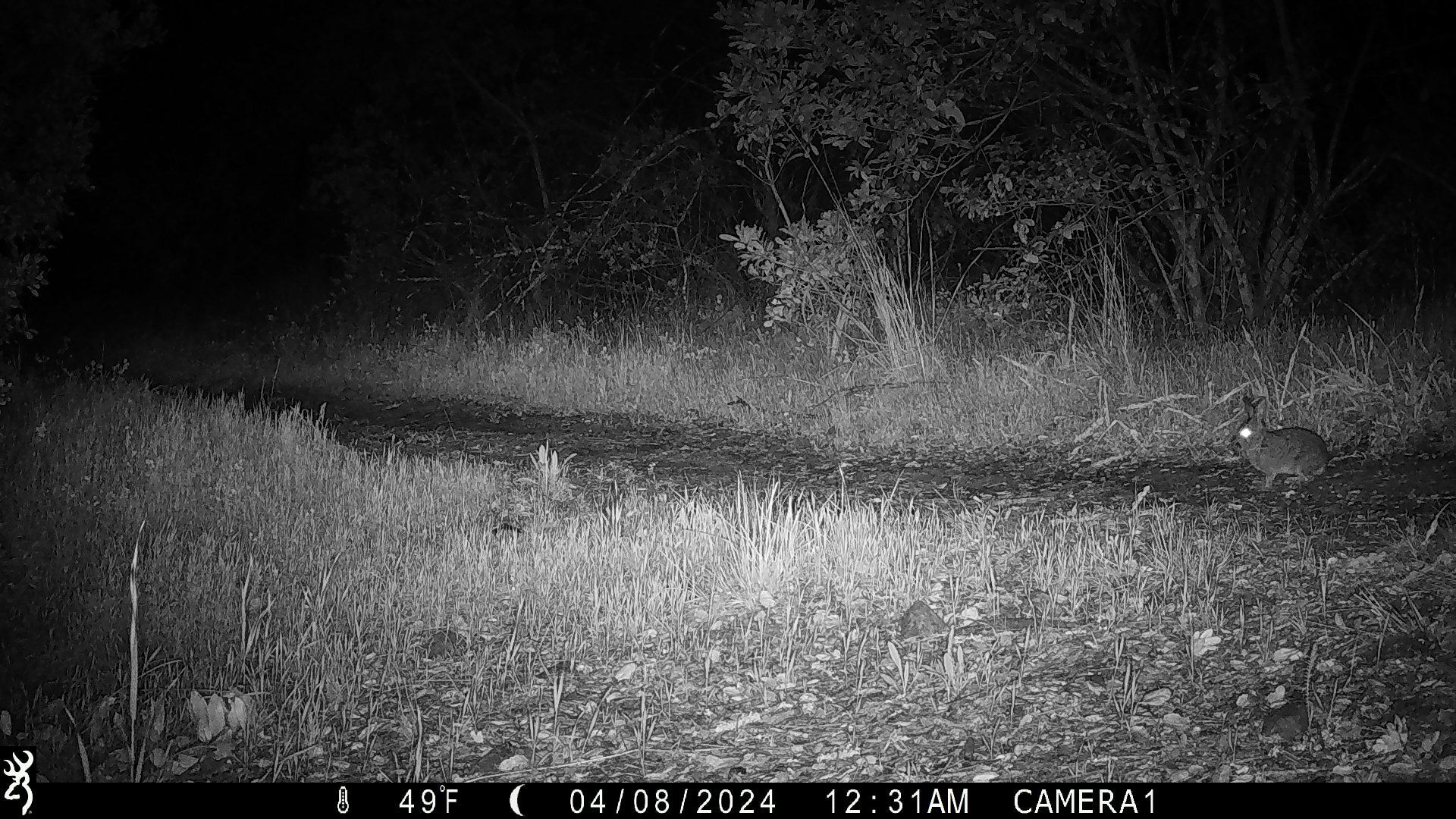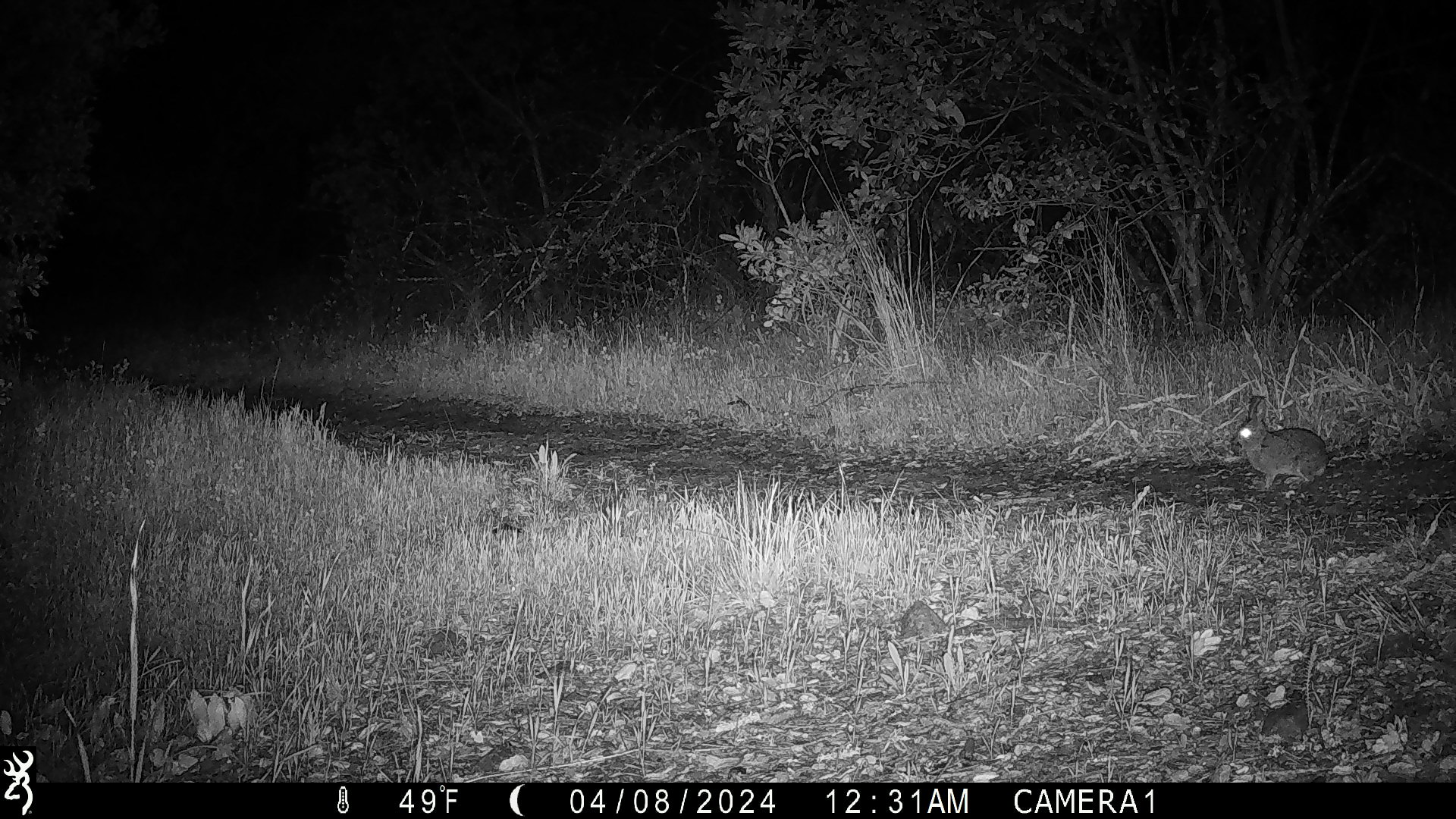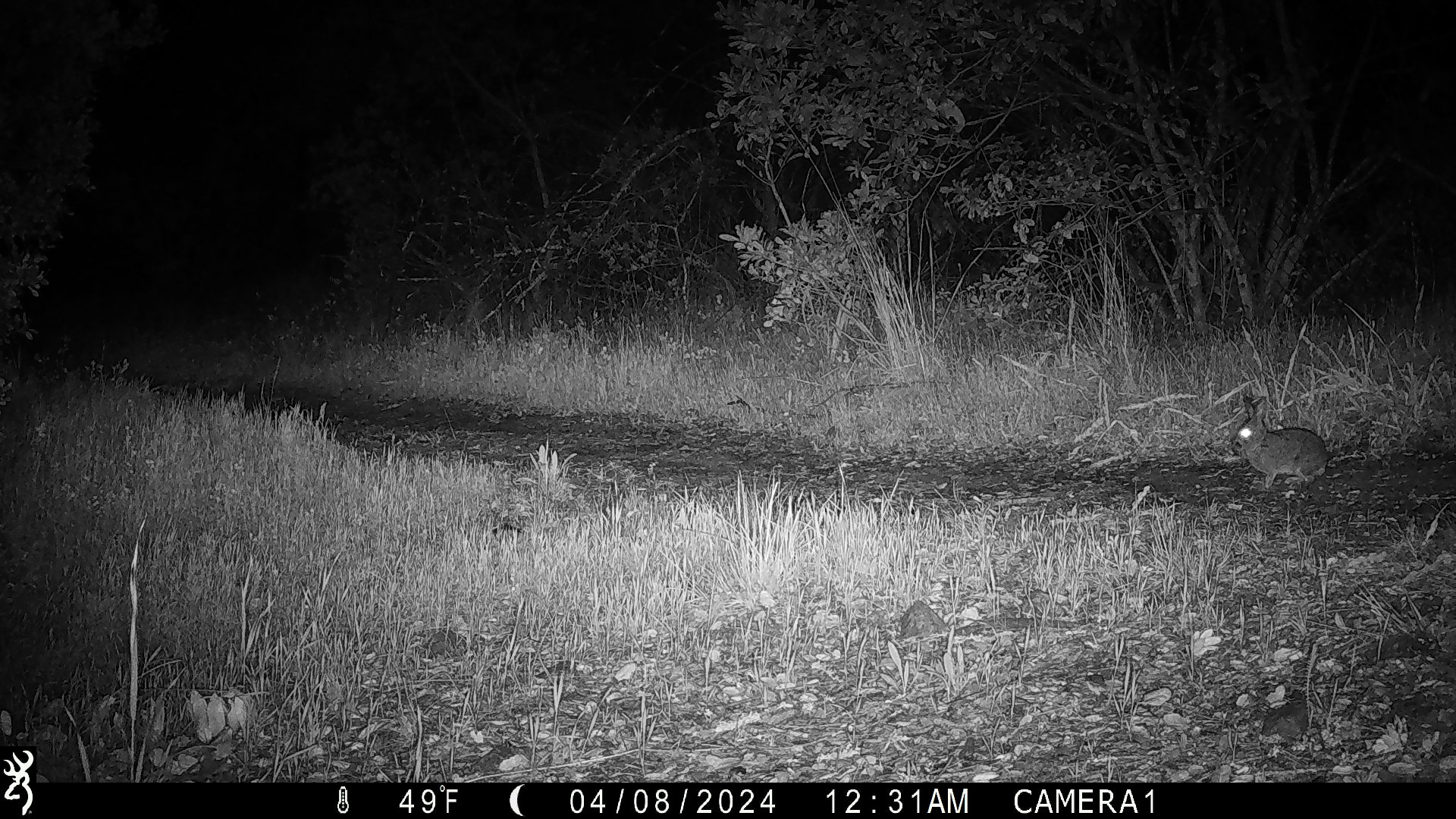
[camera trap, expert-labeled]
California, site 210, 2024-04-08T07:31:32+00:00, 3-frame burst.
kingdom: Animalia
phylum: Chordata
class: Mammalia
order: Lagomorpha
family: Leporidae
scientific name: Leporidae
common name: rabbit